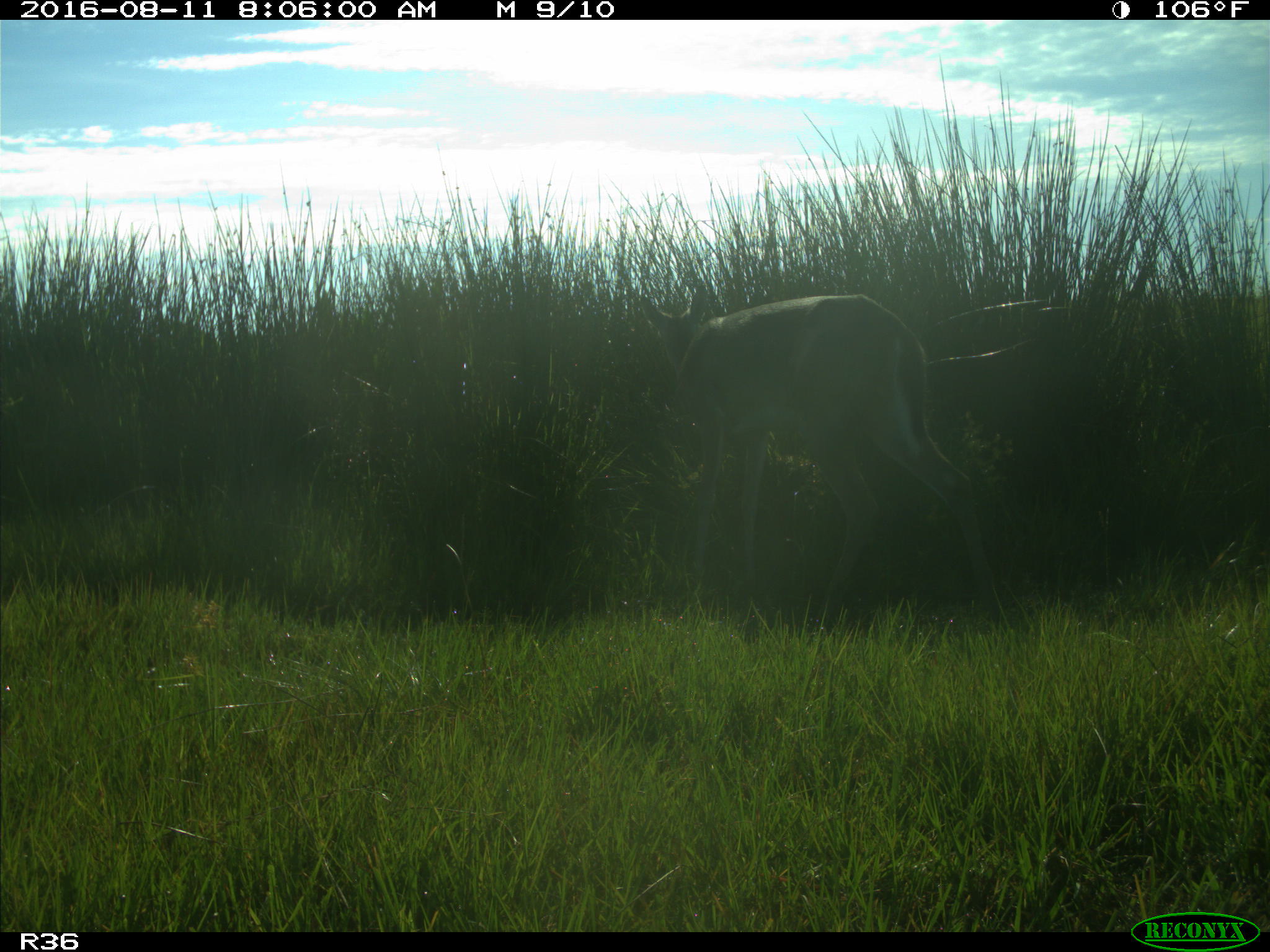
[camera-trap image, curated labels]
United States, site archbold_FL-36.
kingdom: Animalia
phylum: Chordata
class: Mammalia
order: Artiodactyla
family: Cervidae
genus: Odocoileus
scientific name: Odocoileus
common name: deer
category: unidentified deer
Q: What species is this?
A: Unidentified deer (deer) (Odocoileus).